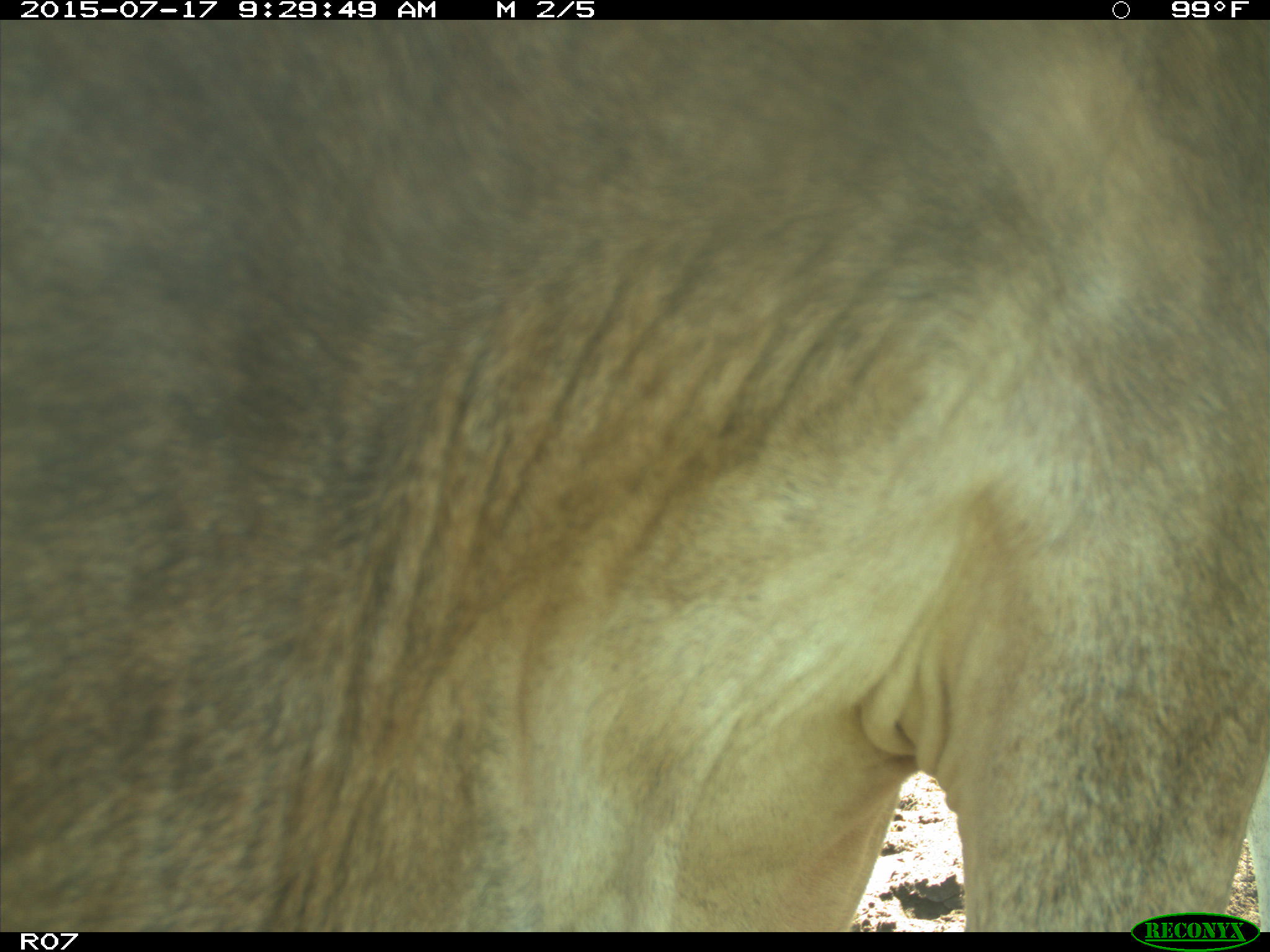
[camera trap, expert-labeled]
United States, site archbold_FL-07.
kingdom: Animalia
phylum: Chordata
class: Mammalia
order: Artiodactyla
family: Bovidae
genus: Bos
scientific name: Bos taurus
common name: domestic cow